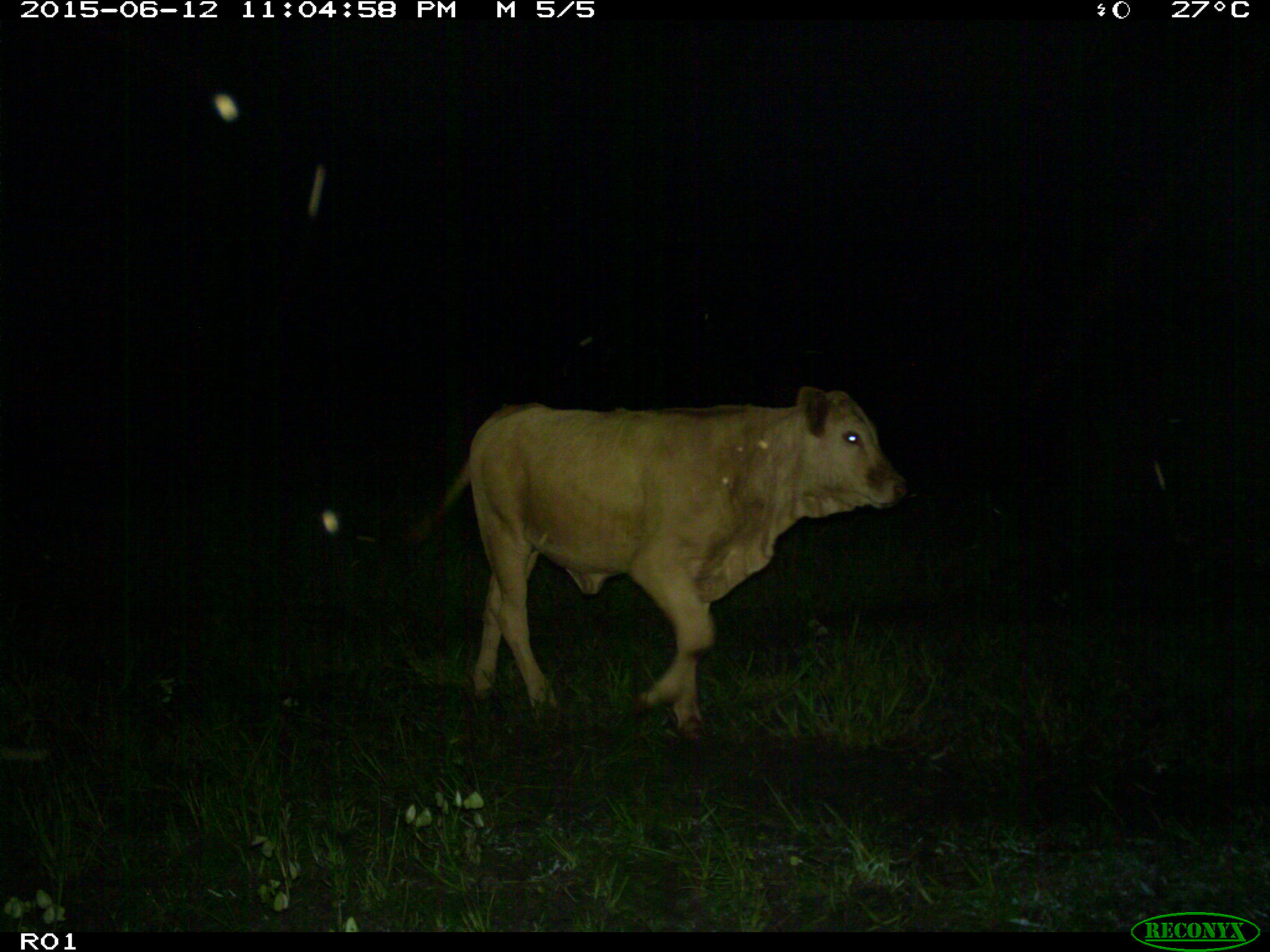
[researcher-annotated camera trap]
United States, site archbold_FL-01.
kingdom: Animalia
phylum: Chordata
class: Mammalia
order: Artiodactyla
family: Bovidae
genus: Bos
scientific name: Bos taurus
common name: domestic cow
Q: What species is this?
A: Bos taurus (domestic cow).